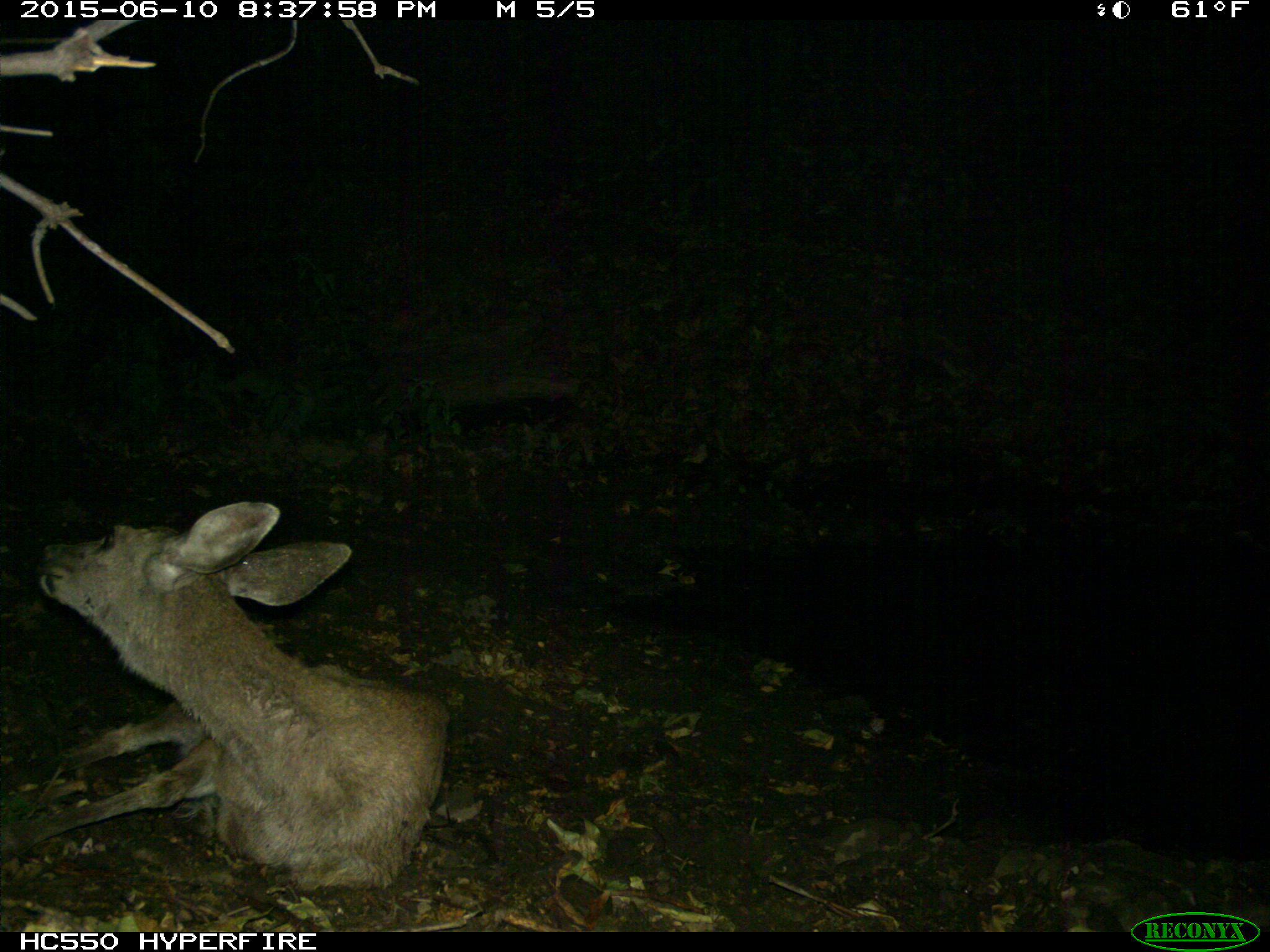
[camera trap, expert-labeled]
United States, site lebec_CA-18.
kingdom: Animalia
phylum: Chordata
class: Mammalia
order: Artiodactyla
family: Cervidae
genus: Odocoileus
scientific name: Odocoileus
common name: deer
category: unidentified deer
Unidentified deer (deer) (Odocoileus).